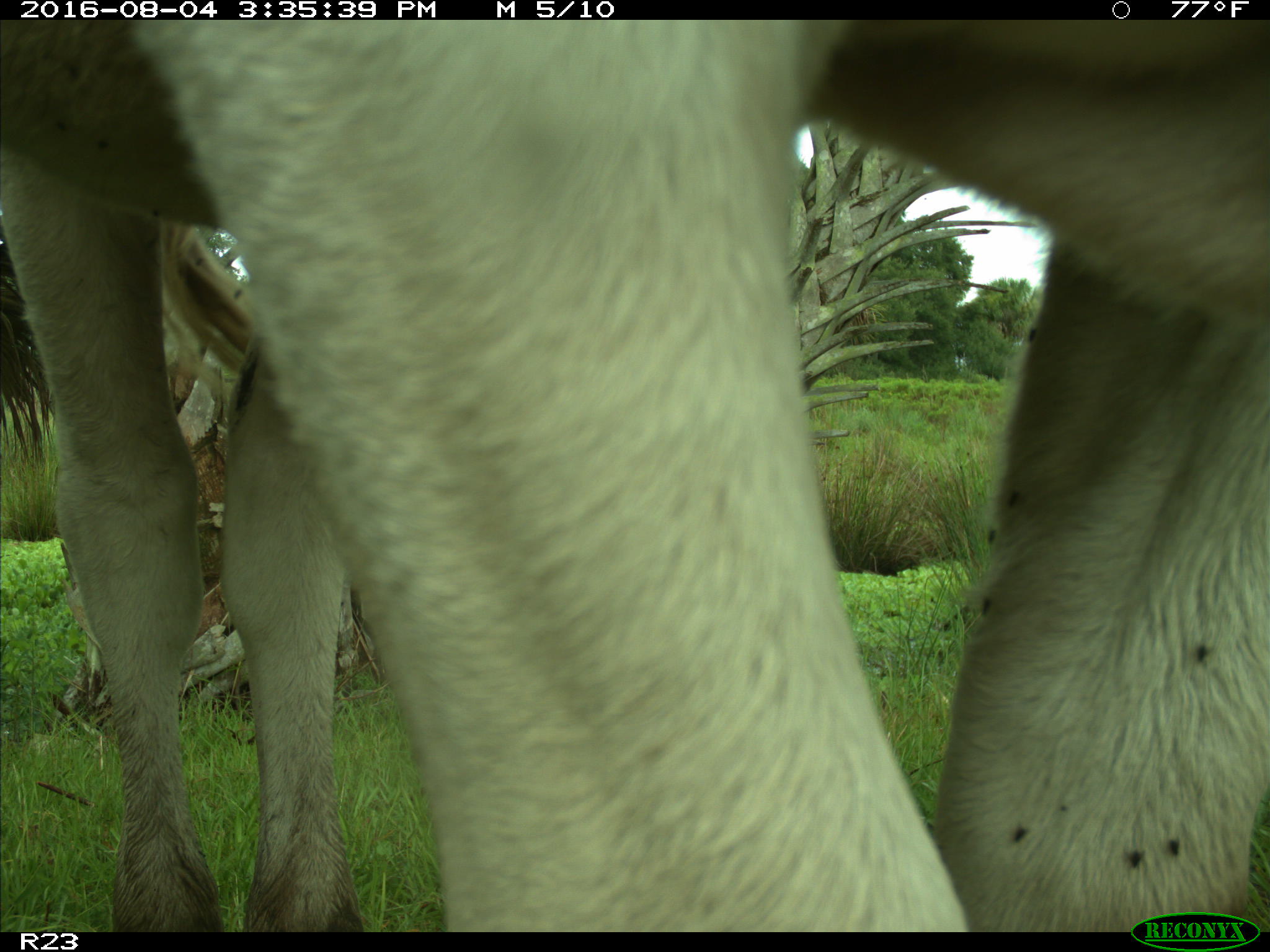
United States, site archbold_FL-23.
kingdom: Animalia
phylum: Chordata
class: Mammalia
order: Artiodactyla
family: Bovidae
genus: Bos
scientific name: Bos taurus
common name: domestic cow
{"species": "Bos taurus (domestic cow)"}